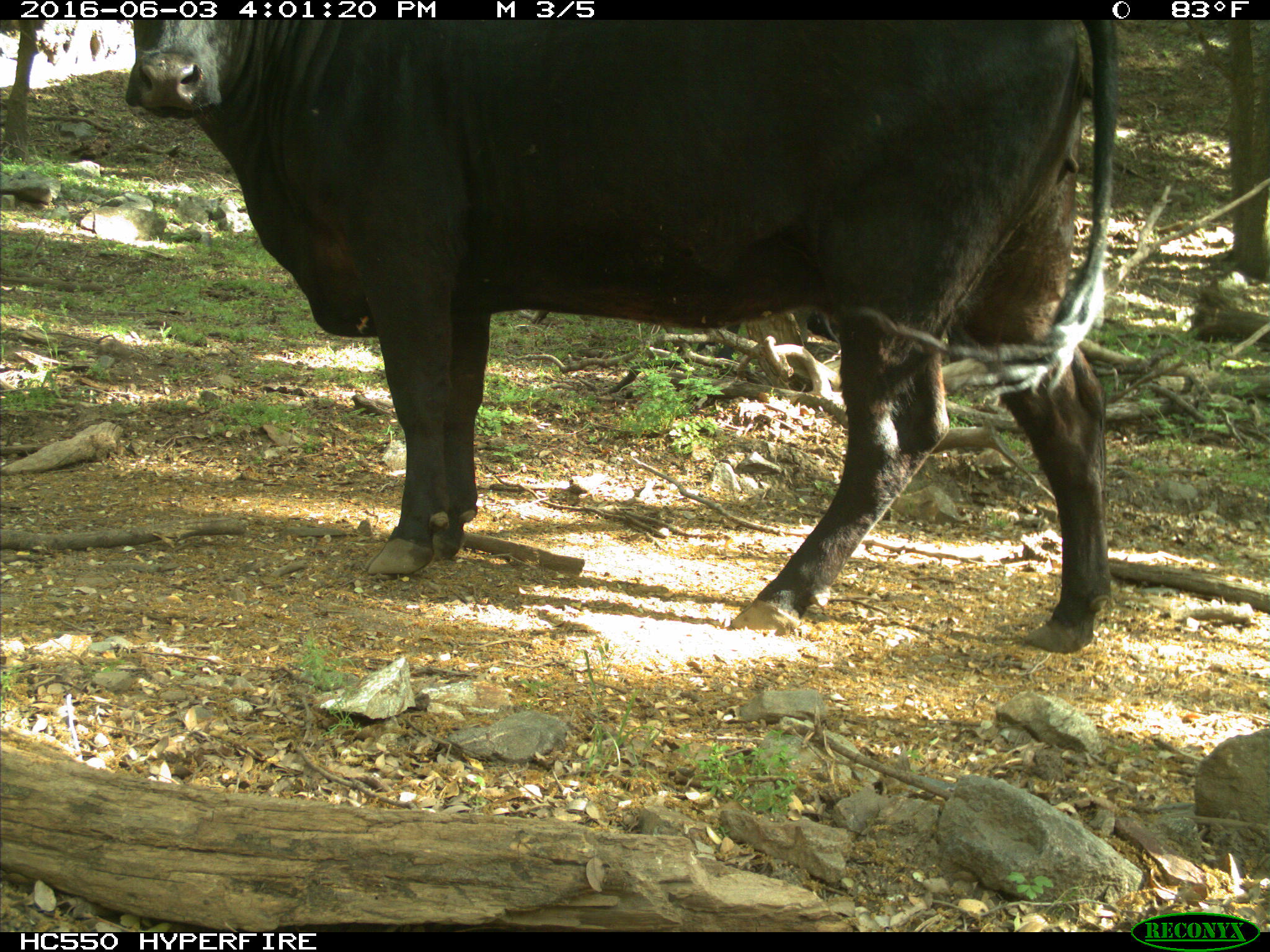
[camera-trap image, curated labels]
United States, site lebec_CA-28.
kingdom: Animalia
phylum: Chordata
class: Mammalia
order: Artiodactyla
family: Bovidae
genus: Bos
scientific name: Bos taurus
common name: domestic cow